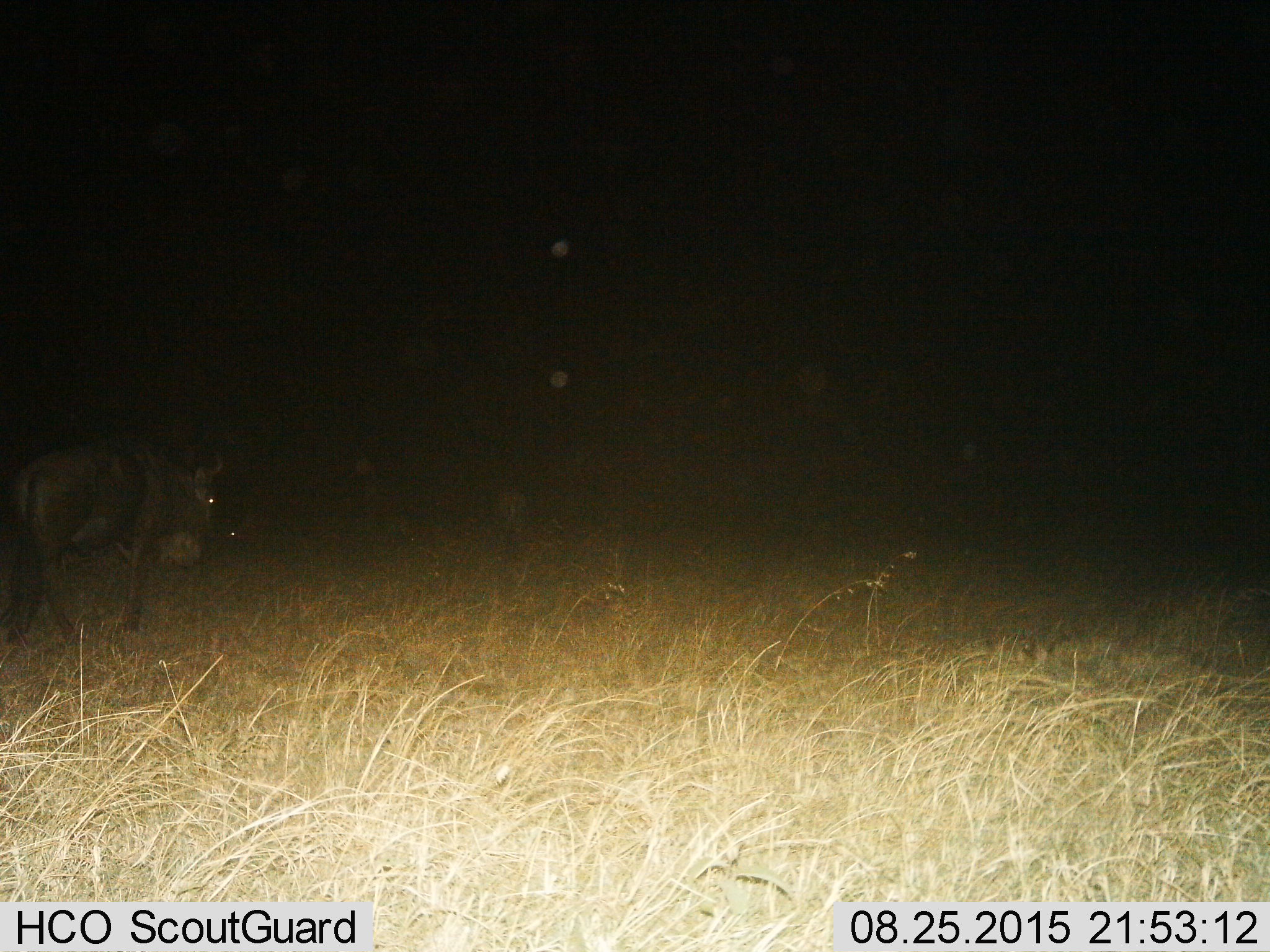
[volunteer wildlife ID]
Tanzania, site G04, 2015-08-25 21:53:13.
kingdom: Animalia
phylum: Chordata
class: Mammalia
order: Artiodactyla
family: Bovidae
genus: Connochaetes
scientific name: Connochaetes taurinus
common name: blue wildebeest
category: wildebeest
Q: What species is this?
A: Wildebeest (blue wildebeest) (Connochaetes taurinus).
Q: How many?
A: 1.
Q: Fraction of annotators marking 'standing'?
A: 38%.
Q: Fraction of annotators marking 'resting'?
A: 8%.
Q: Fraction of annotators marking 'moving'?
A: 77%.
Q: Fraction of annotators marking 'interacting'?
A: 0%.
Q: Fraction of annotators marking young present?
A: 0%.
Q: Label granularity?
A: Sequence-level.